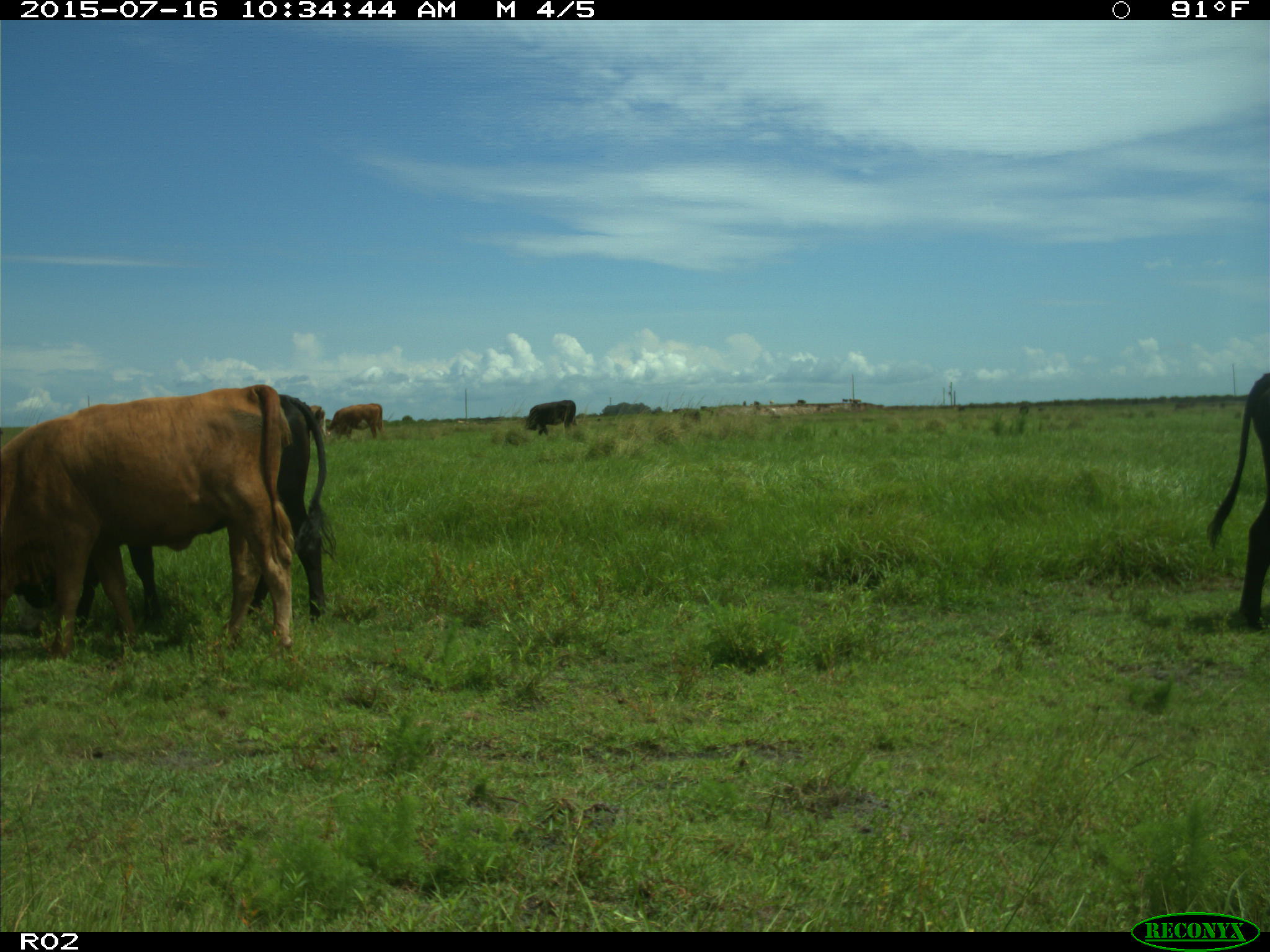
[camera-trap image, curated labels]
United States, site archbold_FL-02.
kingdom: Animalia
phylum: Chordata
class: Mammalia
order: Artiodactyla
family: Bovidae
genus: Bos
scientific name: Bos taurus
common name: domestic cow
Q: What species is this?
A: Bos taurus (domestic cow).